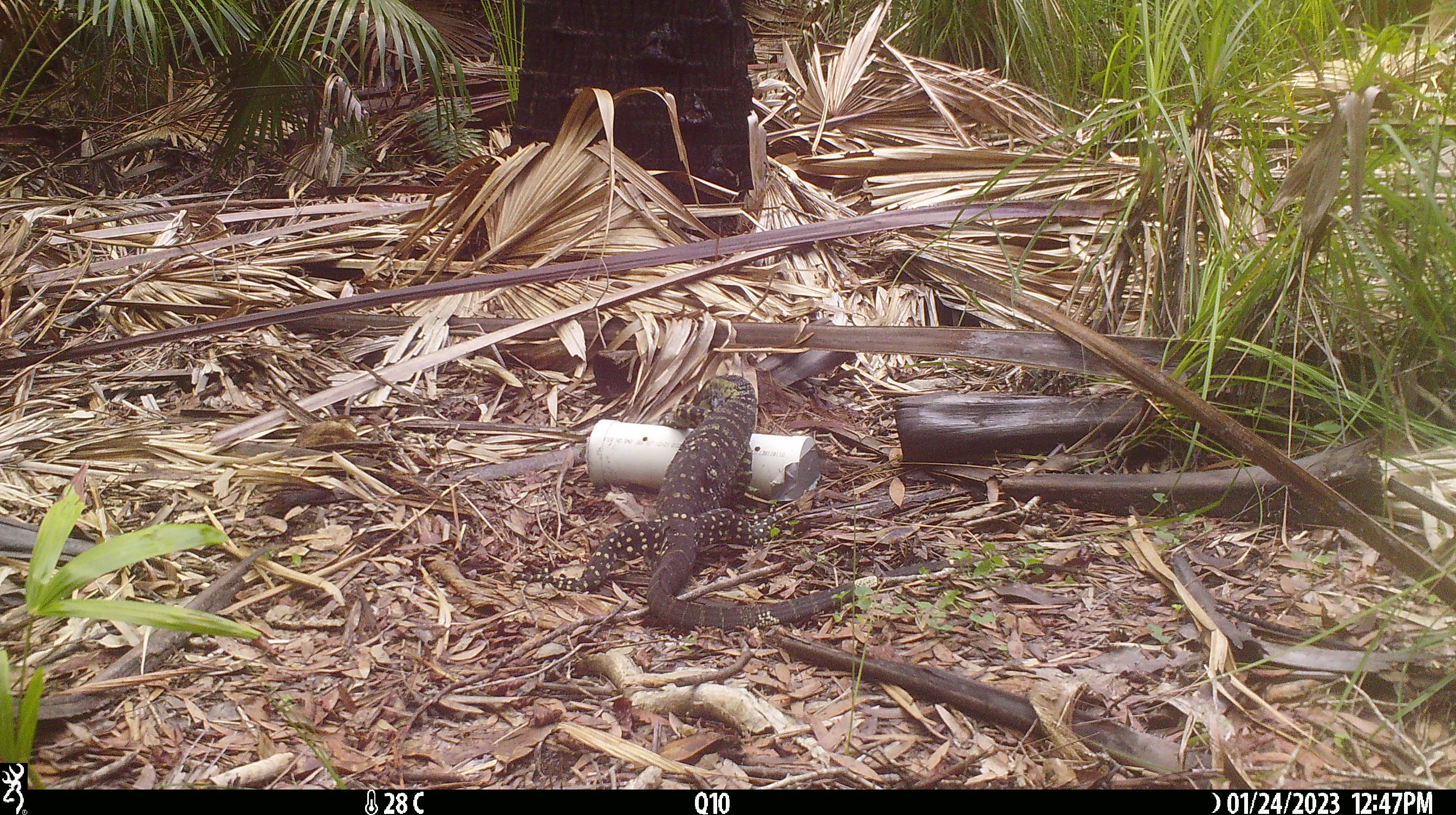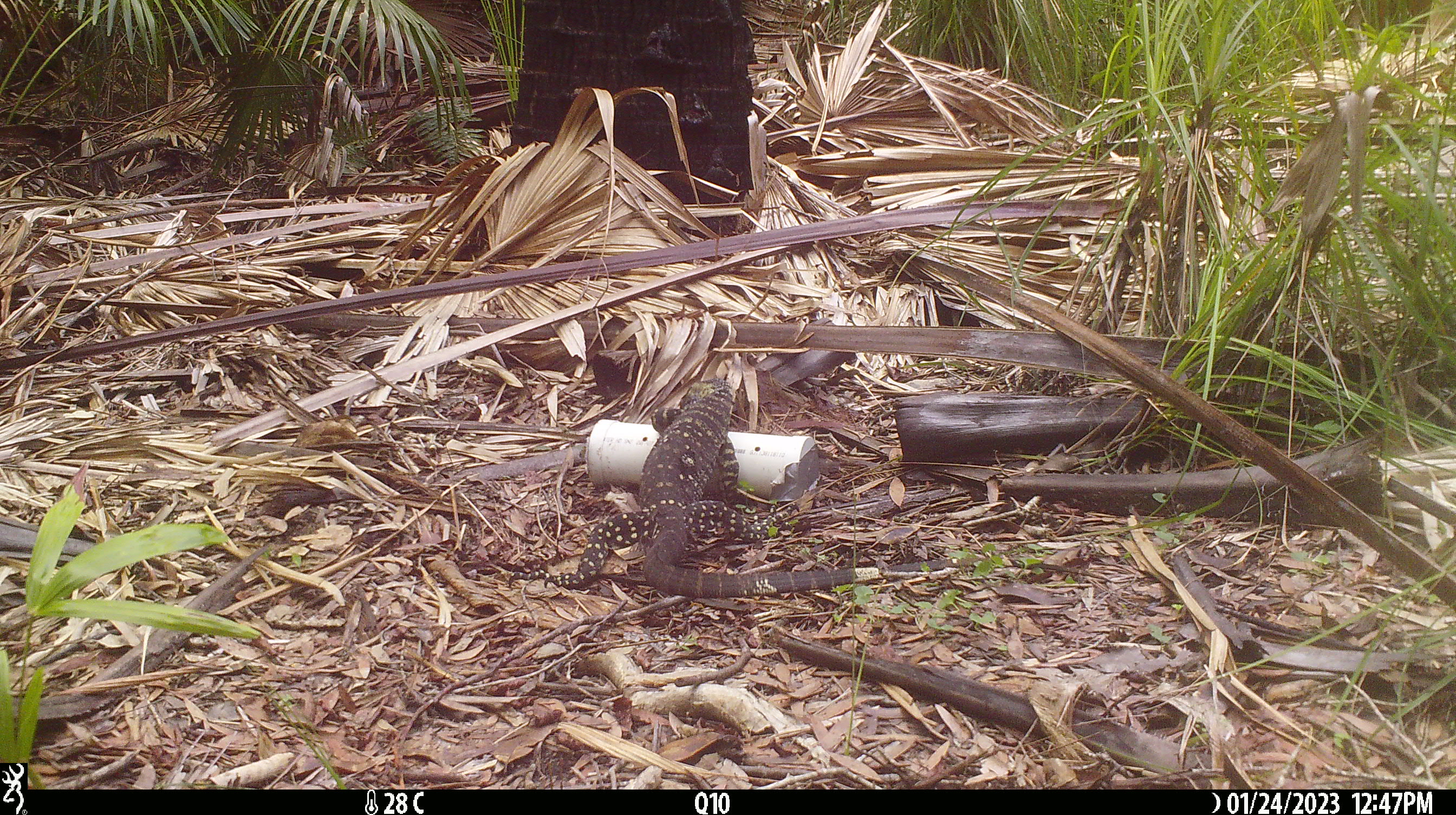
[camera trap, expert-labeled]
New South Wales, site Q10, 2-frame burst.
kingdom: Animalia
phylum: Chordata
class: Reptilia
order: Squamata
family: Varanidae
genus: Varanus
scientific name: Varanus varius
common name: lace monitor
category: goanna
Goanna (lace monitor) (Varanus varius).